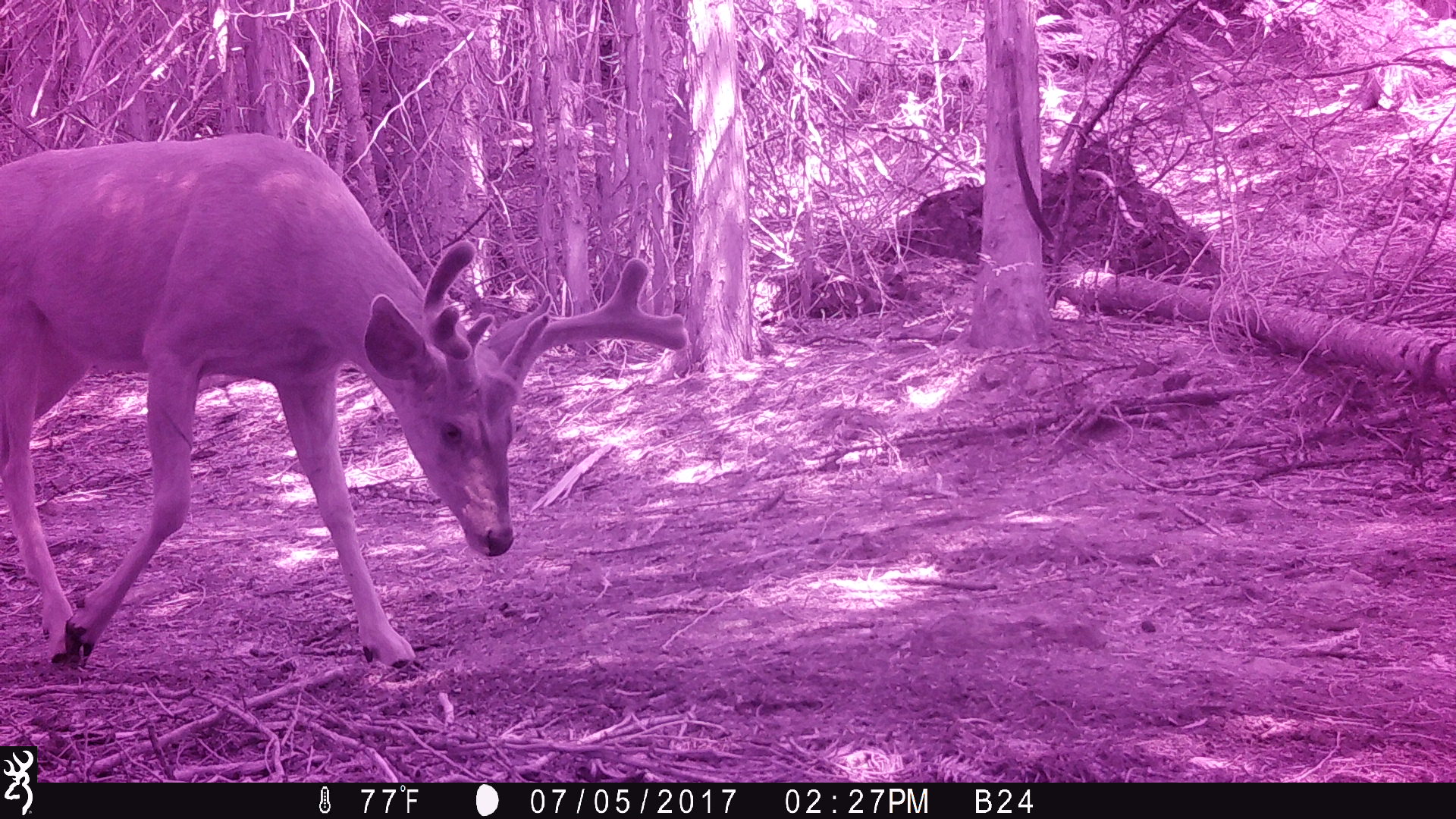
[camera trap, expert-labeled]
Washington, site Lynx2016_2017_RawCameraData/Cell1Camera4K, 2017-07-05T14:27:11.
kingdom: Animalia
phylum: Chordata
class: Mammalia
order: Artiodactyla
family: Cervidae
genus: Odocoileus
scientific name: Odocoileus hemionus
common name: mule deer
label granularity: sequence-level